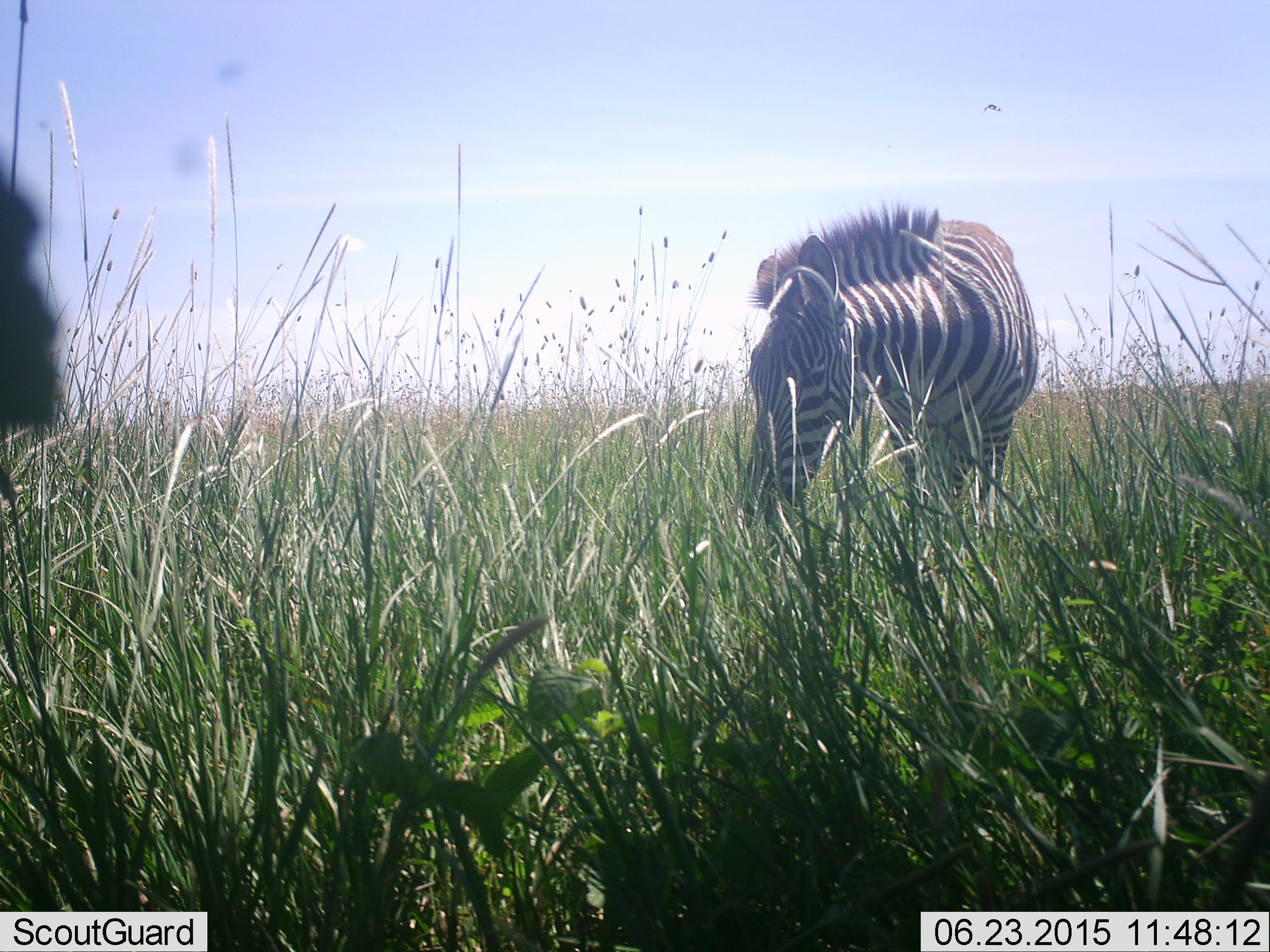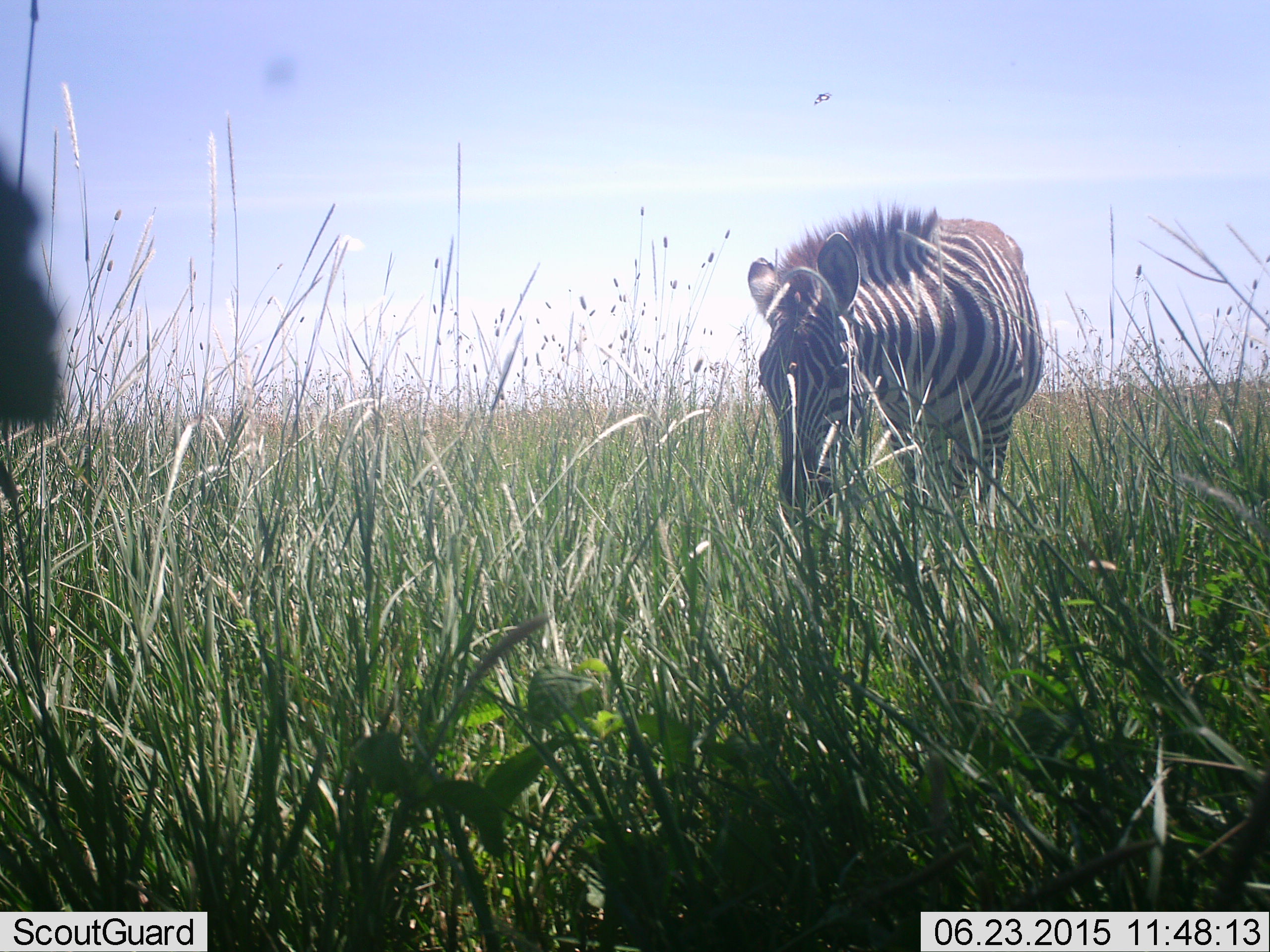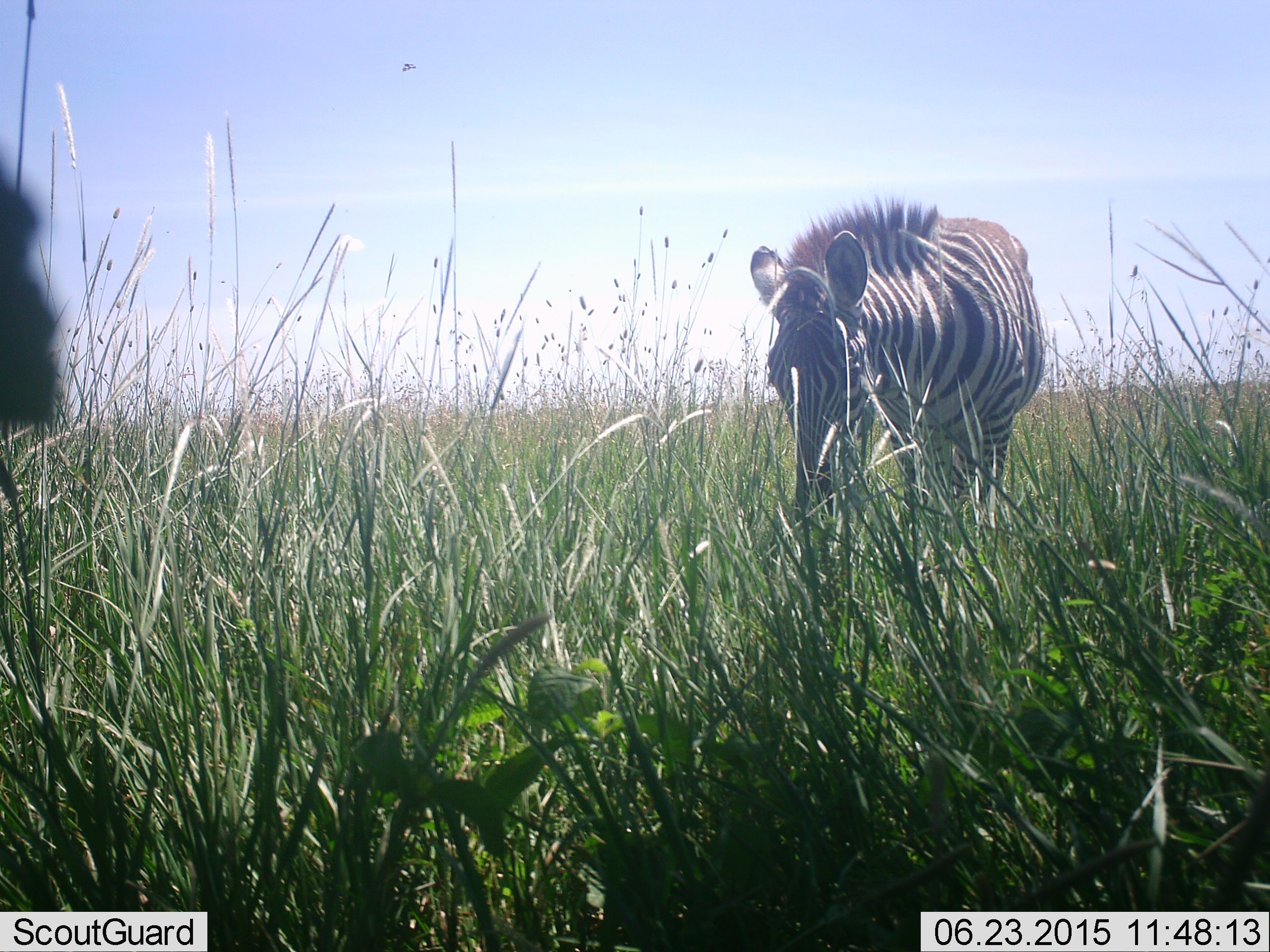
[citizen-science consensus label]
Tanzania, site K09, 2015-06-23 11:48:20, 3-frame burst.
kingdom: Animalia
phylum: Chordata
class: Mammalia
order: Perissodactyla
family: Equidae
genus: Equus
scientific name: Equus quagga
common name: plains zebra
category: zebra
Zebra (plains zebra) (Equus quagga), count 1. Behavior (volunteer vote fractions): standing 14%, resting 0%, moving 0%, interacting 0%. Young present (vote fraction): 7%. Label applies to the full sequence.